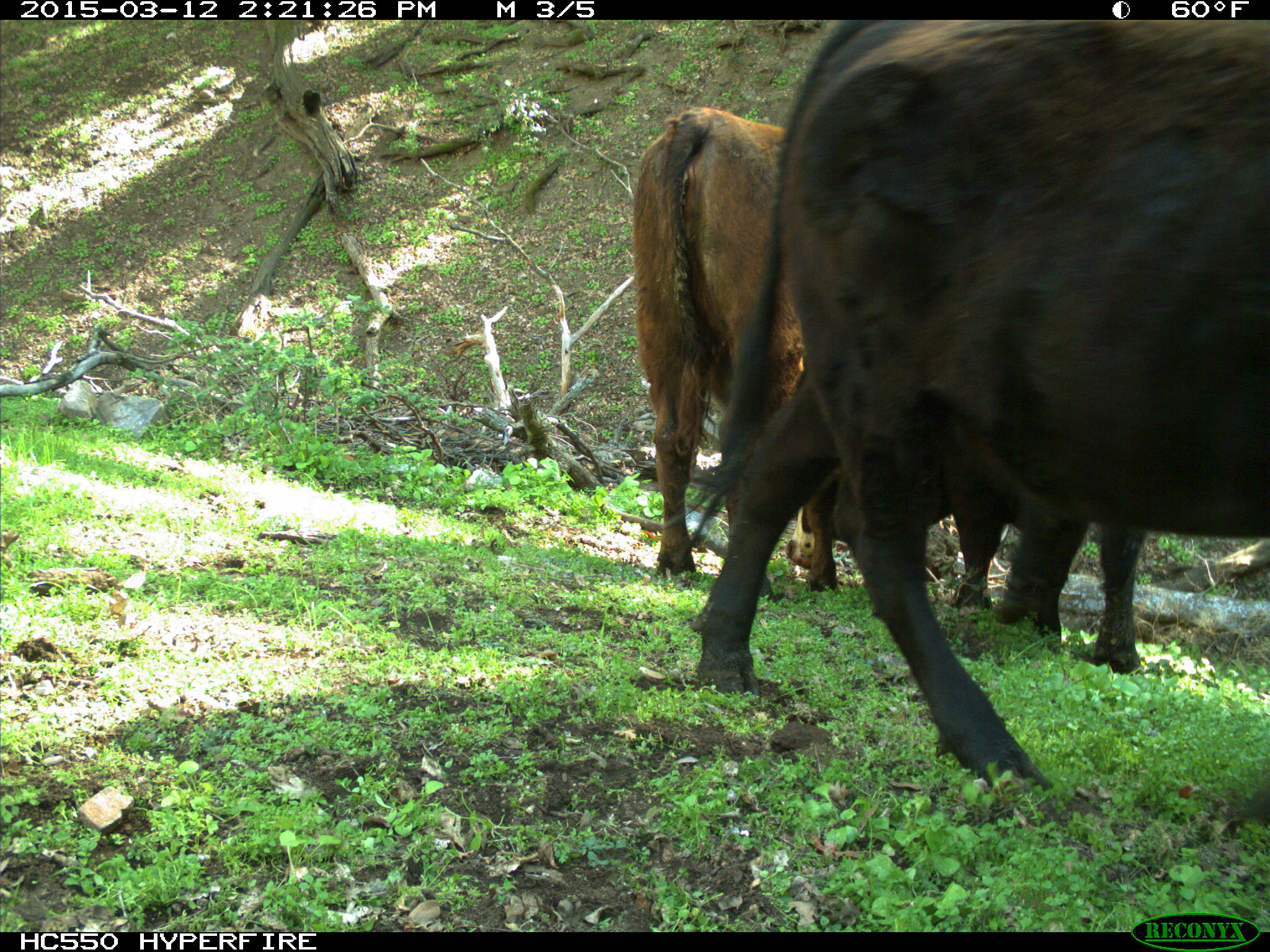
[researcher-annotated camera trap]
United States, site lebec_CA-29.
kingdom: Animalia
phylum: Chordata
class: Mammalia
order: Artiodactyla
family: Bovidae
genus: Bos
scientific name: Bos taurus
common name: domestic cow